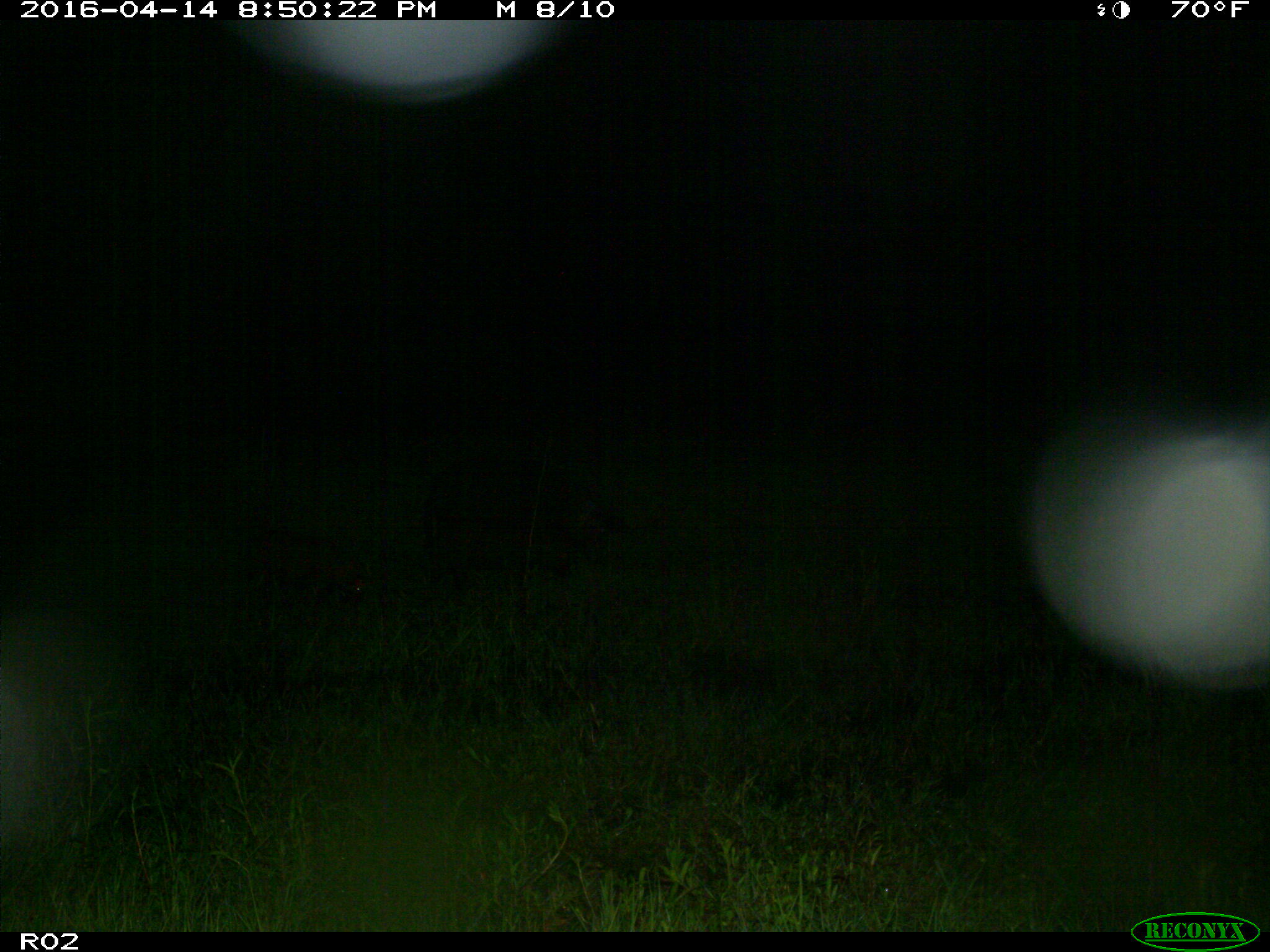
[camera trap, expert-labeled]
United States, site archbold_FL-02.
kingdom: Animalia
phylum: Chordata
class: Mammalia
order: Artiodactyla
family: Suidae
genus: Sus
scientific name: Sus scrofa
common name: wild boar